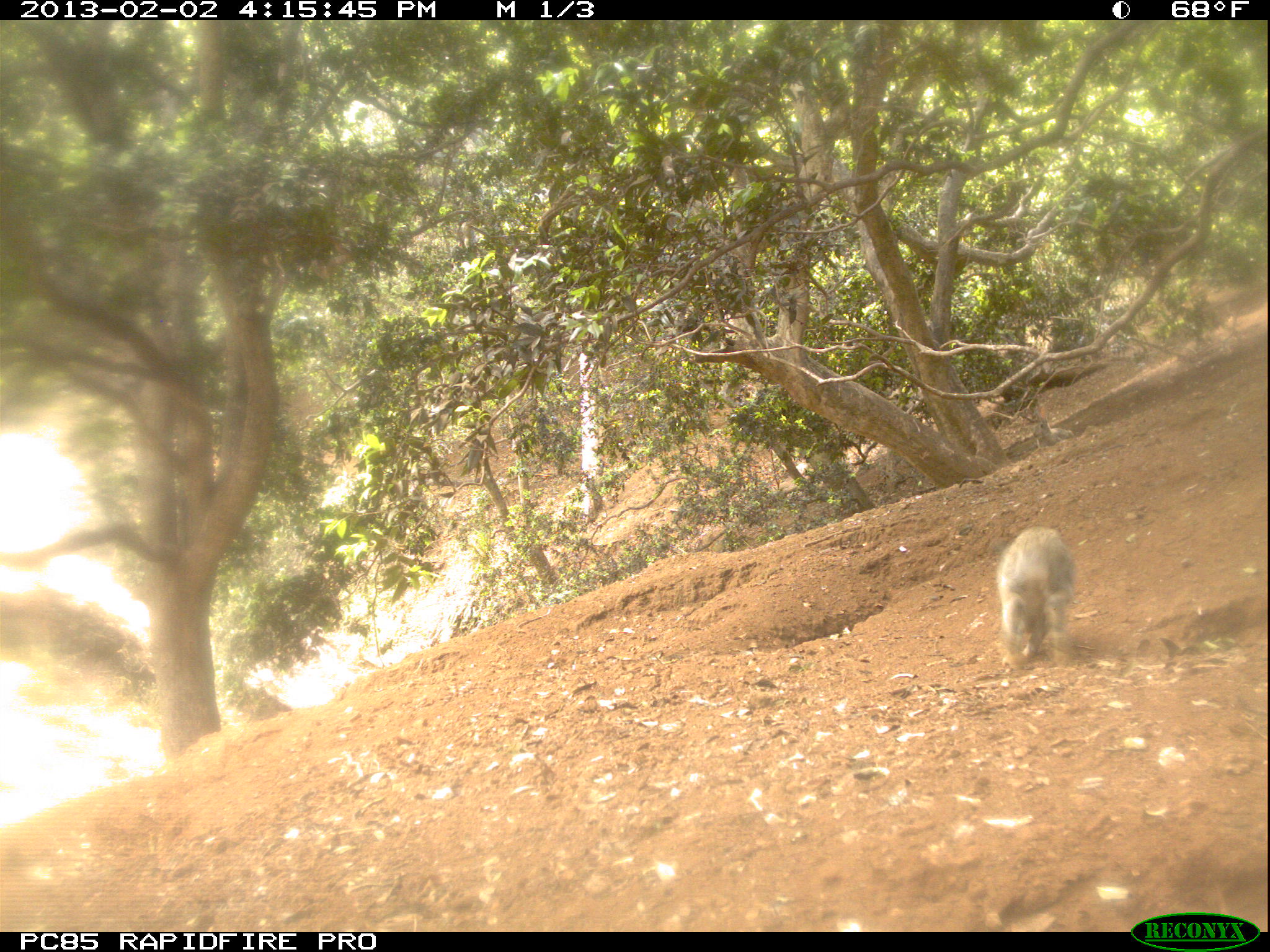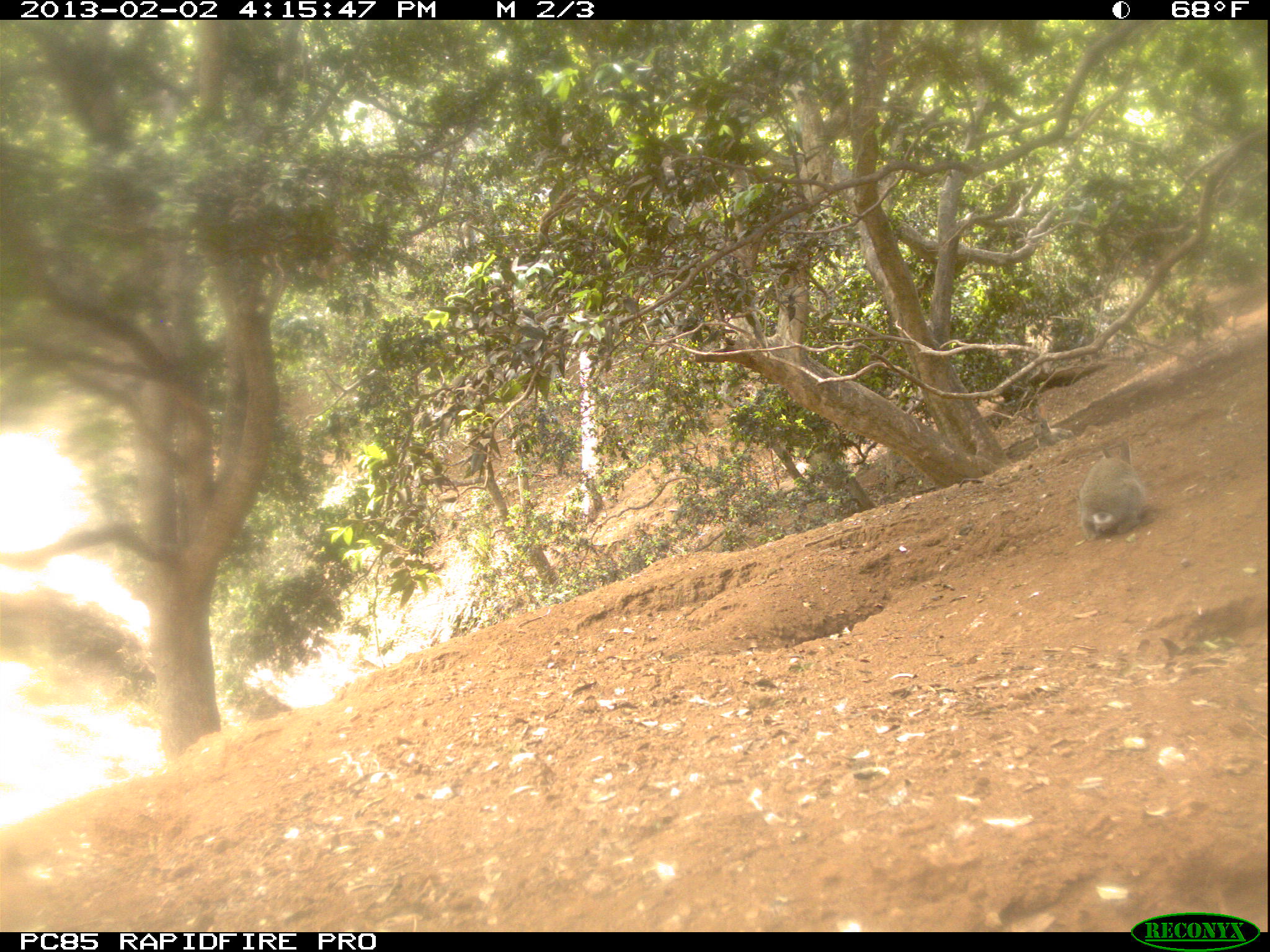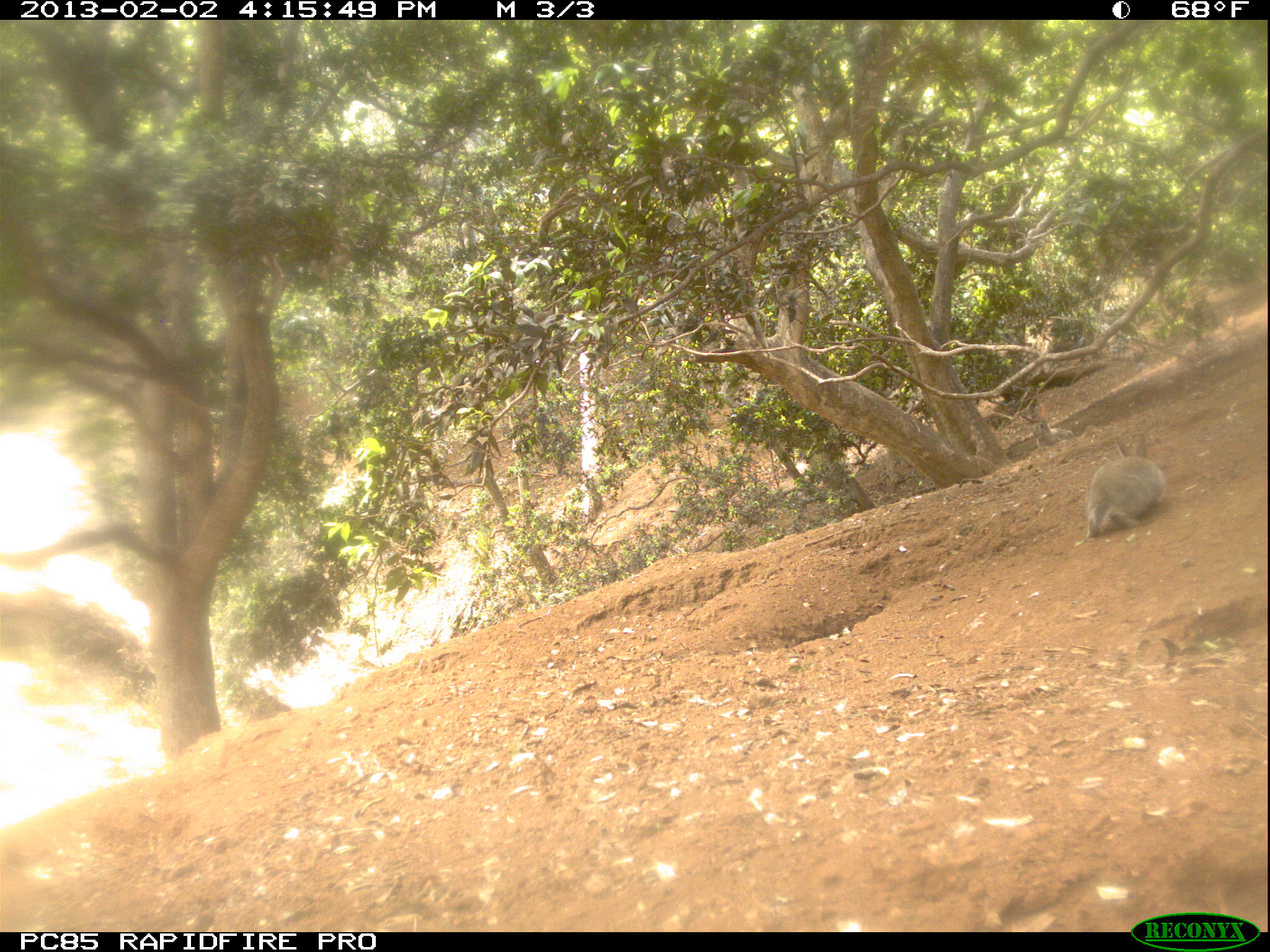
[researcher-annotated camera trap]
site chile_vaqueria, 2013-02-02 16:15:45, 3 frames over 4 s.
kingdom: Animalia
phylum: Chordata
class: Mammalia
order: Lagomorpha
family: Leporidae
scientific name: Leporidae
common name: rabbits and hares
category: rabbit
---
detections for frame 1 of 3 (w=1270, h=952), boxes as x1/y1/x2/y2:
rabbit: 994/525/1075/670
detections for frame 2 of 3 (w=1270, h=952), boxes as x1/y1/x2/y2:
rabbit: 1080/439/1151/544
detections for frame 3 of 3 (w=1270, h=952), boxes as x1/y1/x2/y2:
rabbit: 1085/447/1167/539